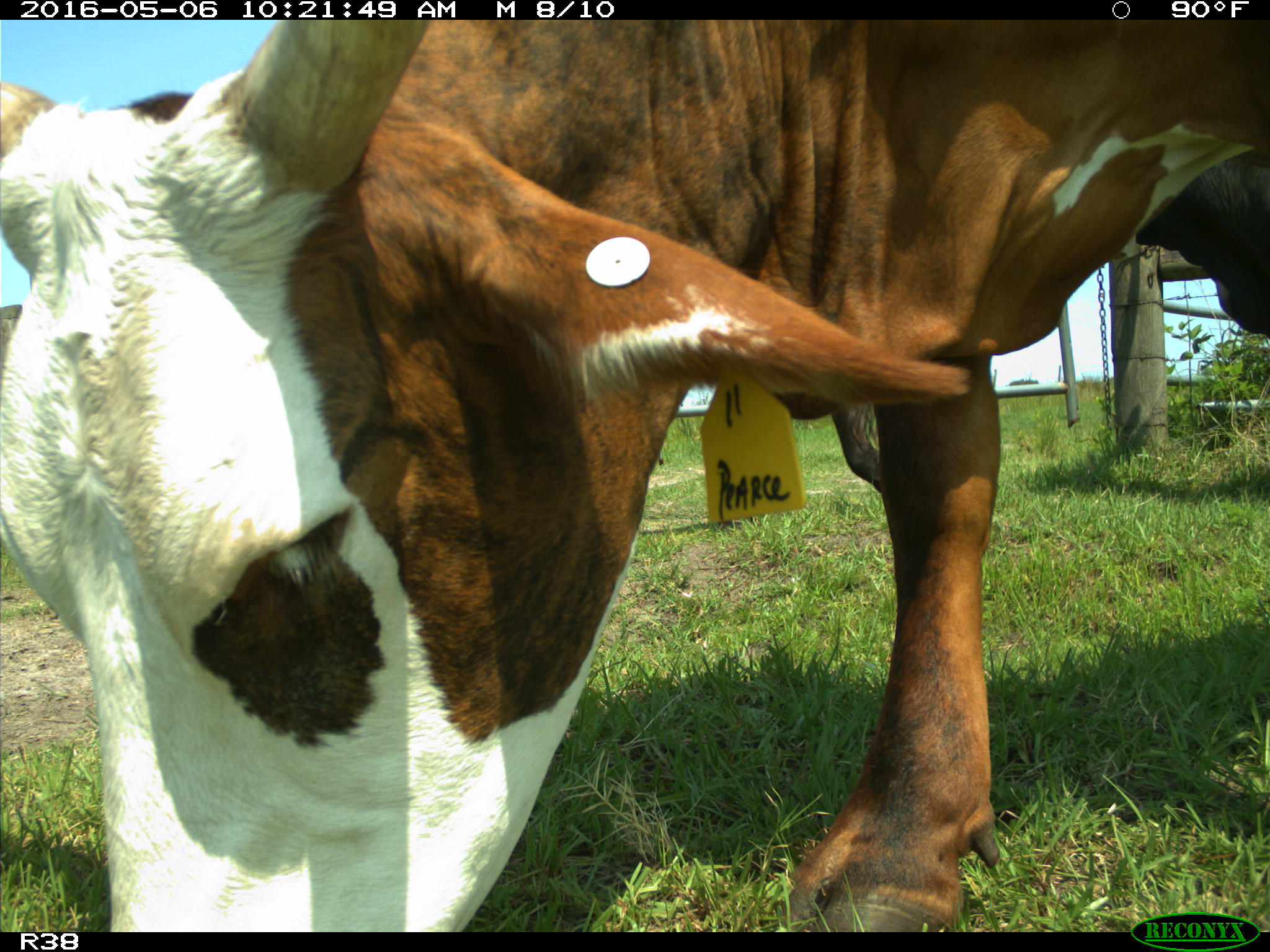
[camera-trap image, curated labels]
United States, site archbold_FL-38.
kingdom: Animalia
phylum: Chordata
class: Mammalia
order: Artiodactyla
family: Bovidae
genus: Bos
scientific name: Bos taurus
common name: domestic cow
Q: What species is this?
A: Bos taurus (domestic cow).